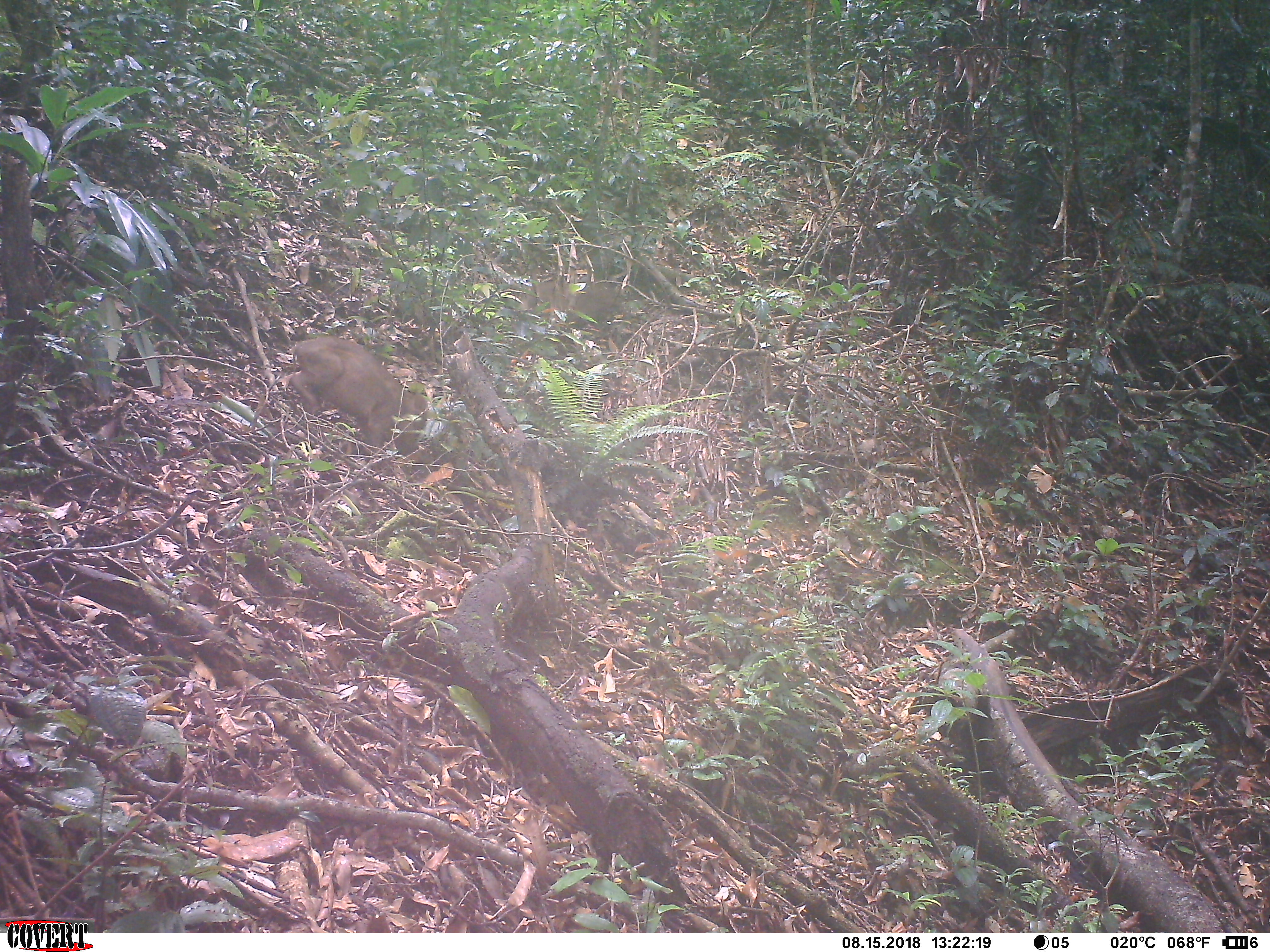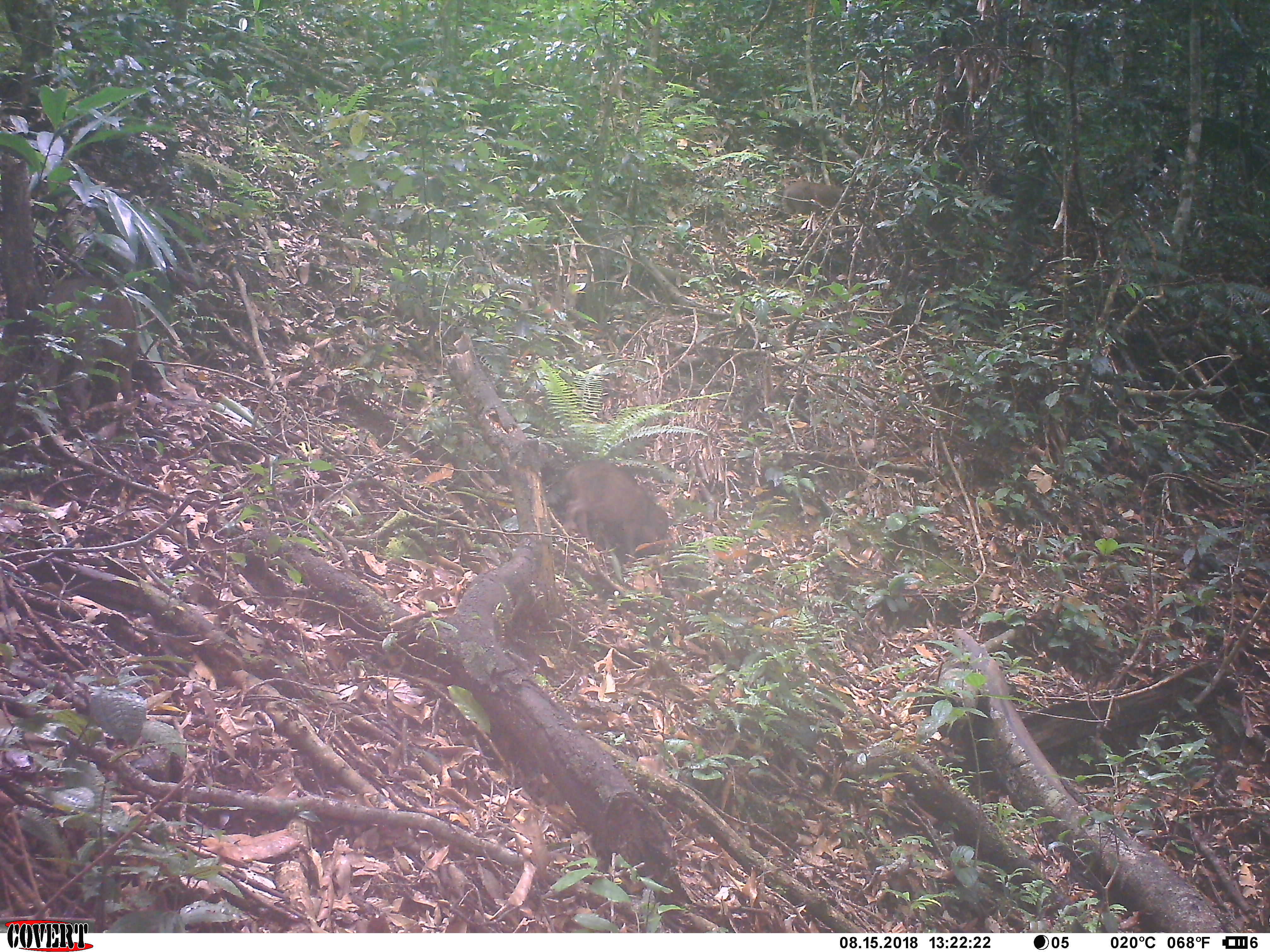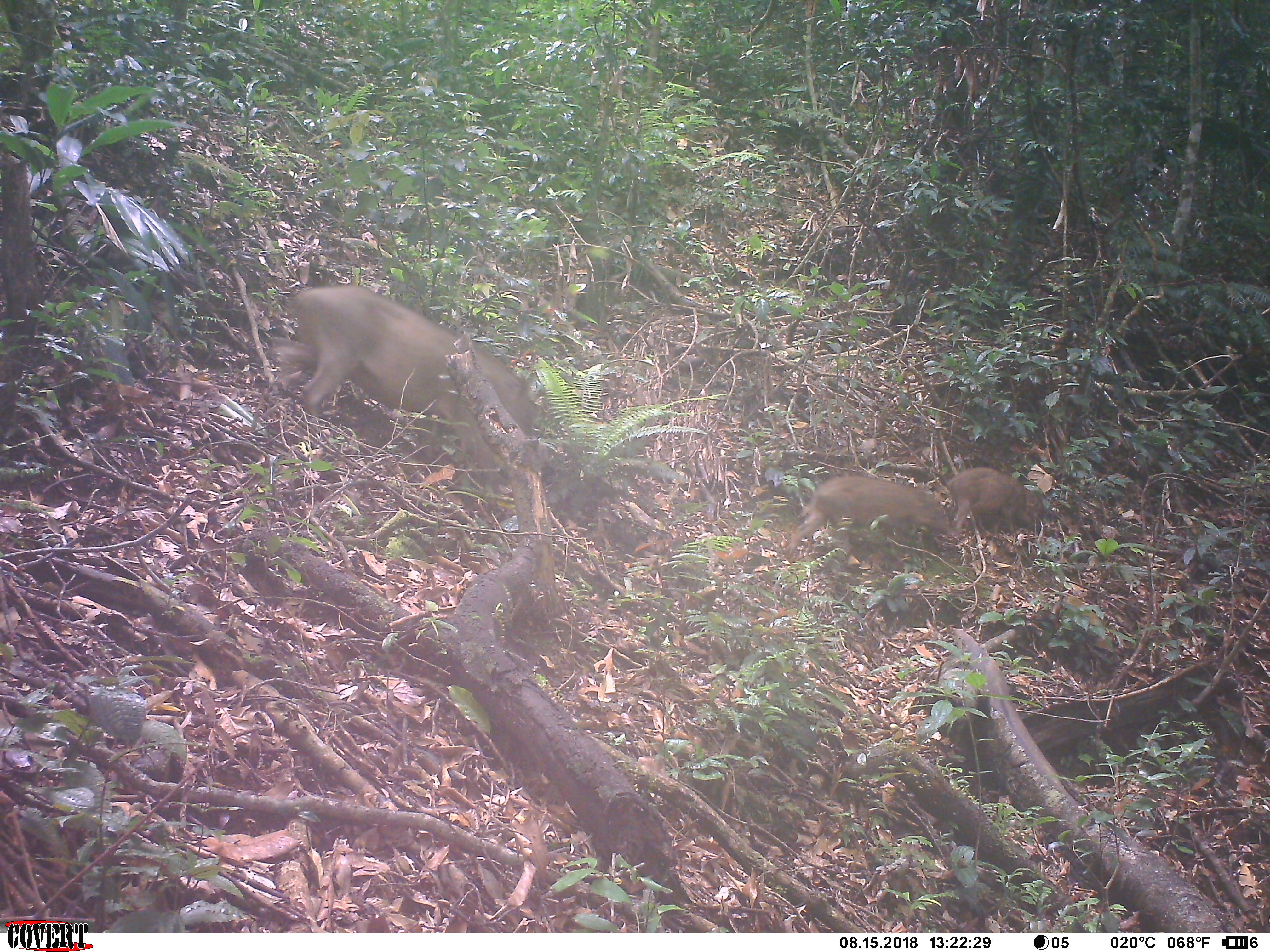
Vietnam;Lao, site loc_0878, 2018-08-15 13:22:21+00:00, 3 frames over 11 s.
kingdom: Animalia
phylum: Chordata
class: Mammalia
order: Artiodactyla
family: Suidae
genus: Sus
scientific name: Sus scrofa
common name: eurasian wild pig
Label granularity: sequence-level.